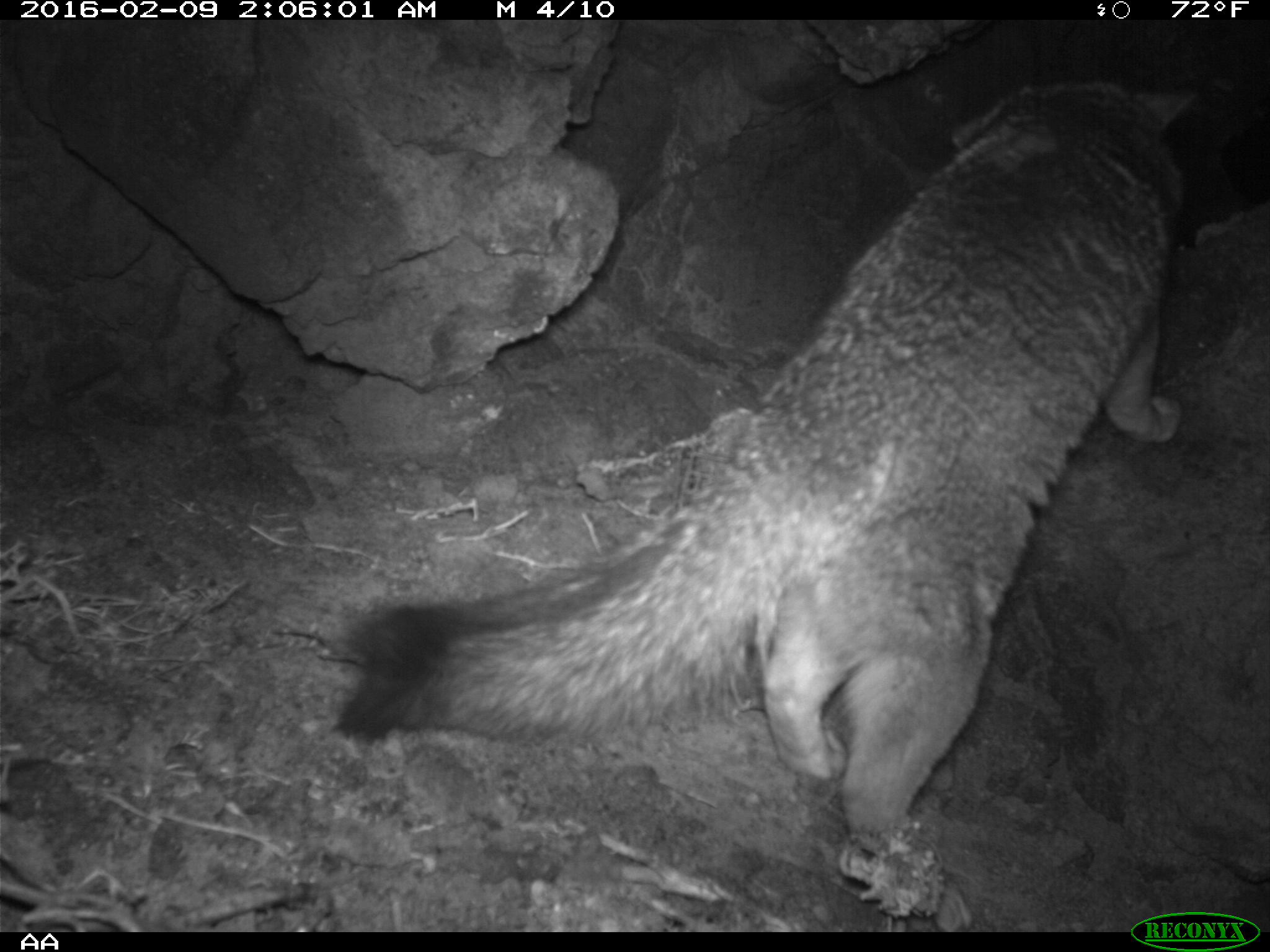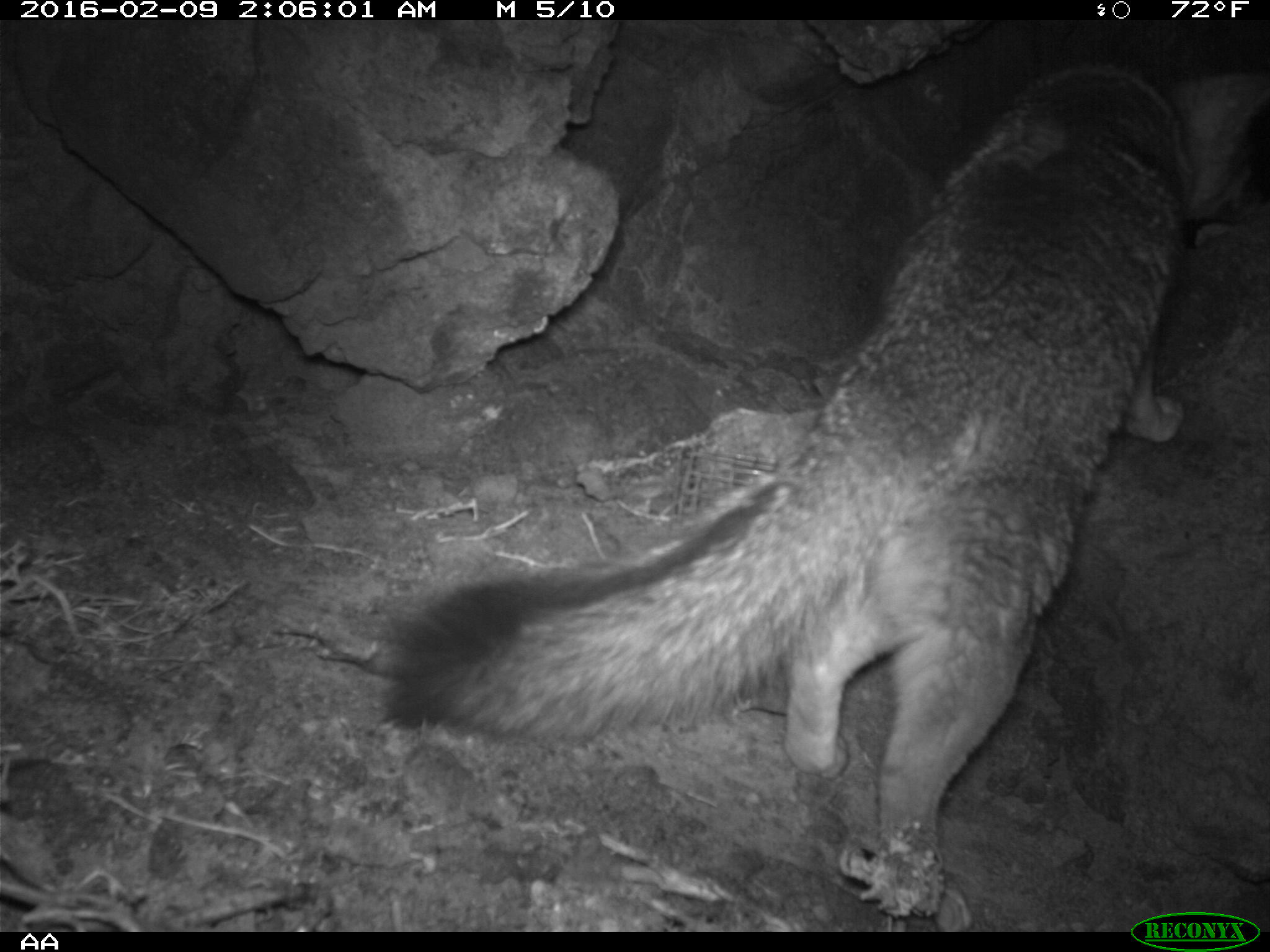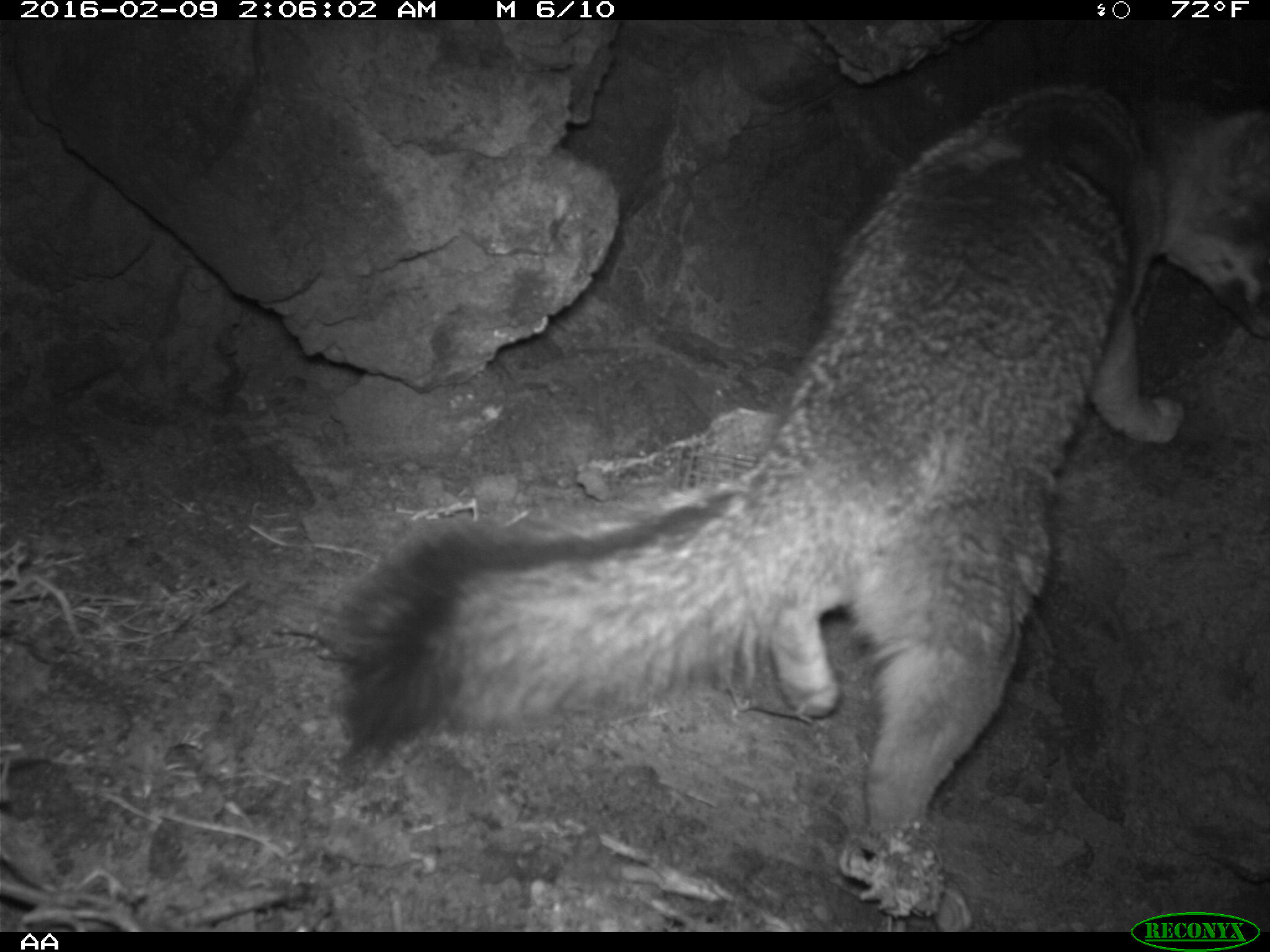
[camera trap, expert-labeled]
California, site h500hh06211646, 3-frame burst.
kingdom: Animalia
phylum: Chordata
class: Mammalia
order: Carnivora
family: Canidae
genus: Urocyon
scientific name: Urocyon littoralis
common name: island fox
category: fox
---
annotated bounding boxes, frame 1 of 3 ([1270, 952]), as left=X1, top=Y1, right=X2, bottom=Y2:
fox: left=335, top=77, right=1201, bottom=930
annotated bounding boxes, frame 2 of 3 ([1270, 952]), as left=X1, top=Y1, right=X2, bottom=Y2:
fox: left=378, top=65, right=1269, bottom=932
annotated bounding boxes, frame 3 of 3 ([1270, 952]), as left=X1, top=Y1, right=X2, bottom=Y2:
fox: left=337, top=69, right=1269, bottom=930